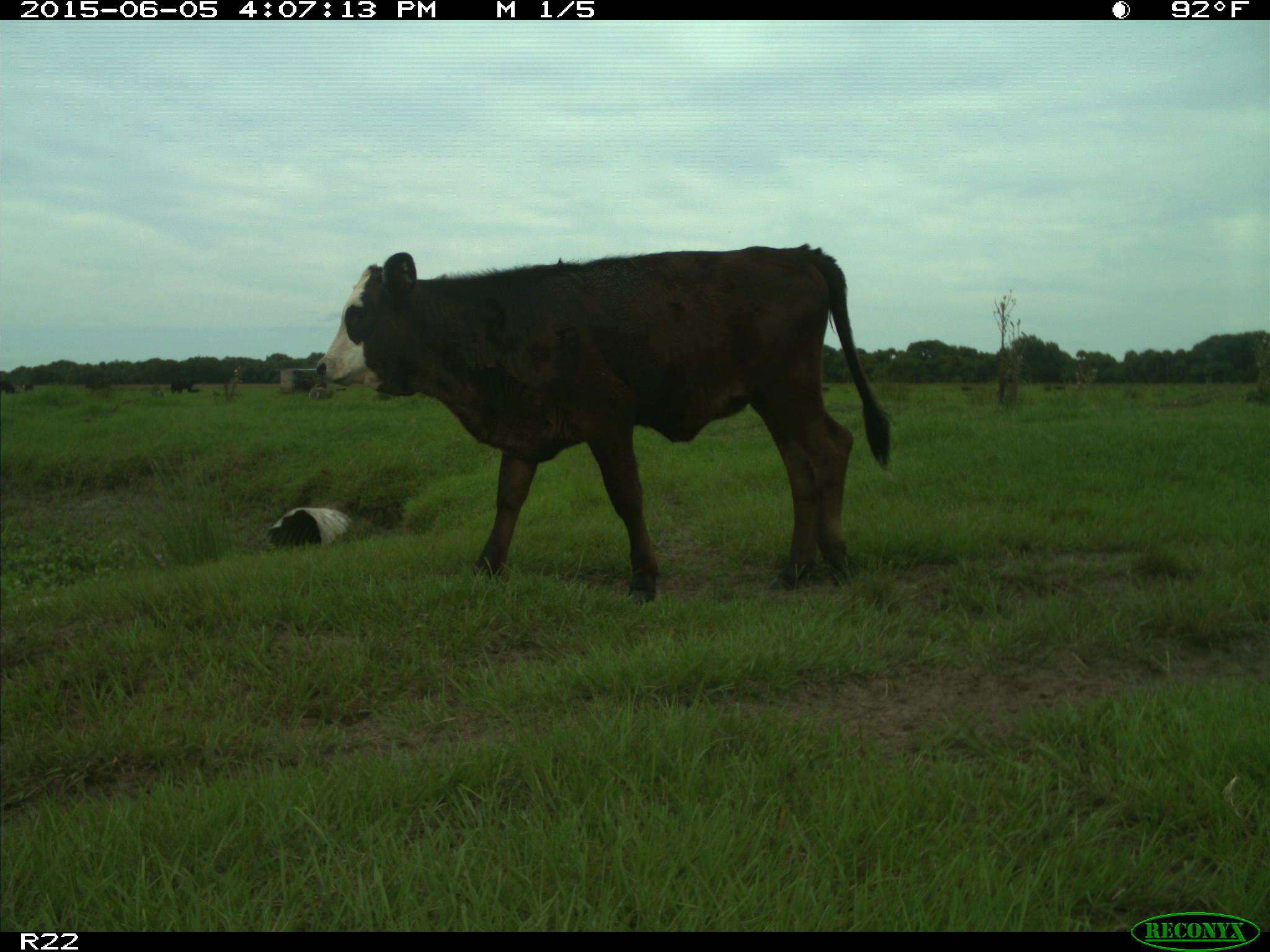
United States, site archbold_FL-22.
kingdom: Animalia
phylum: Chordata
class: Mammalia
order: Artiodactyla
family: Bovidae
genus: Bos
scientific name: Bos taurus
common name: domestic cow